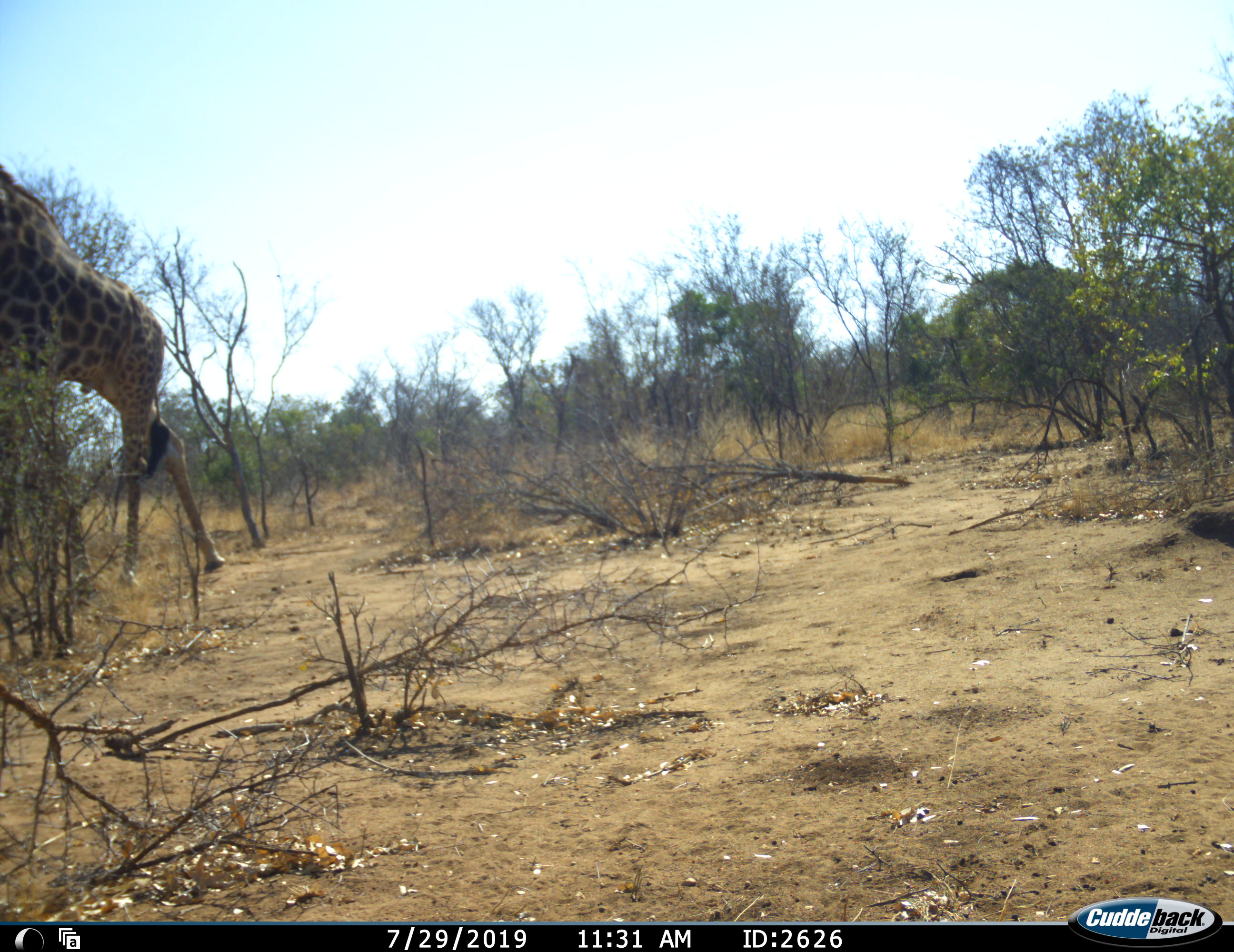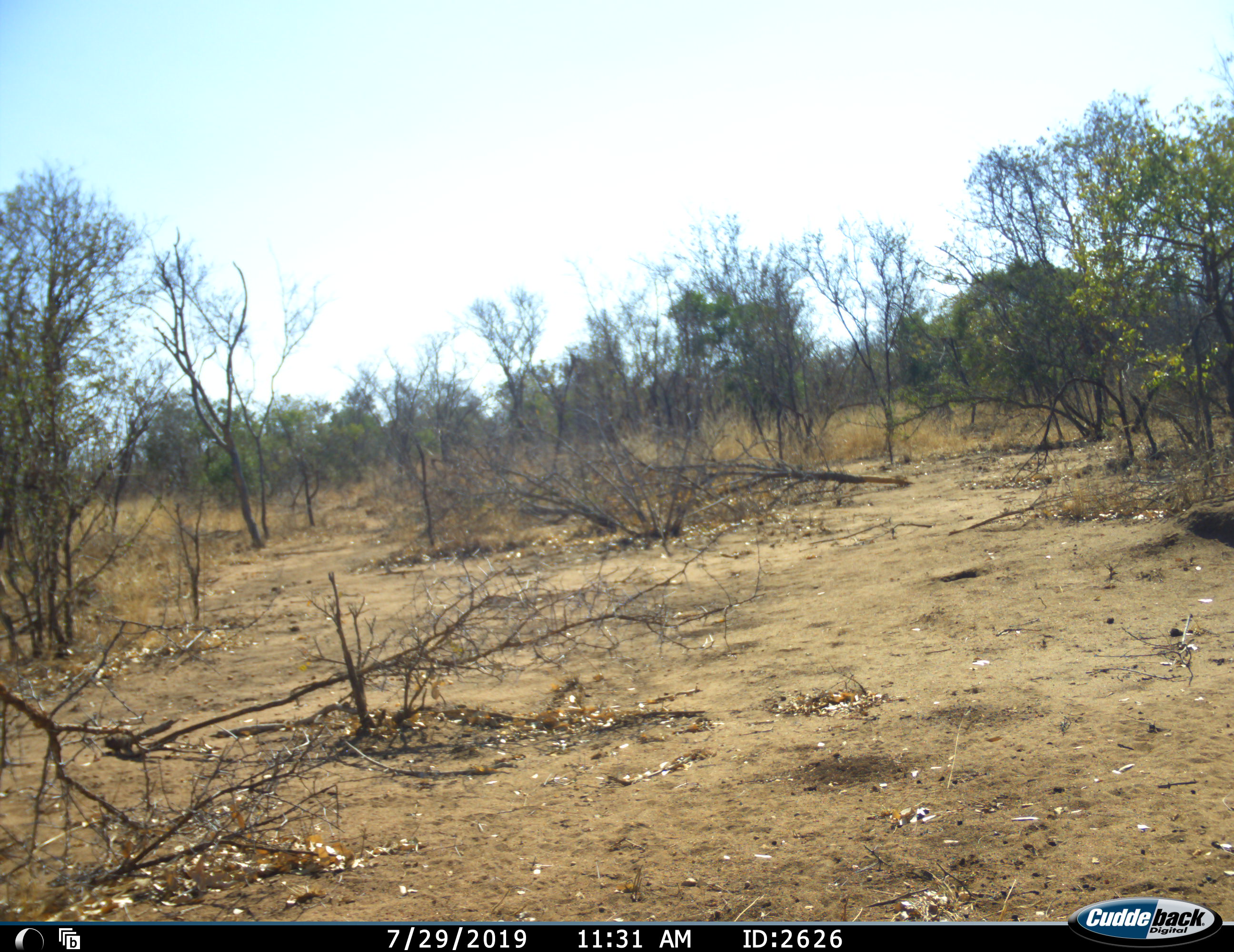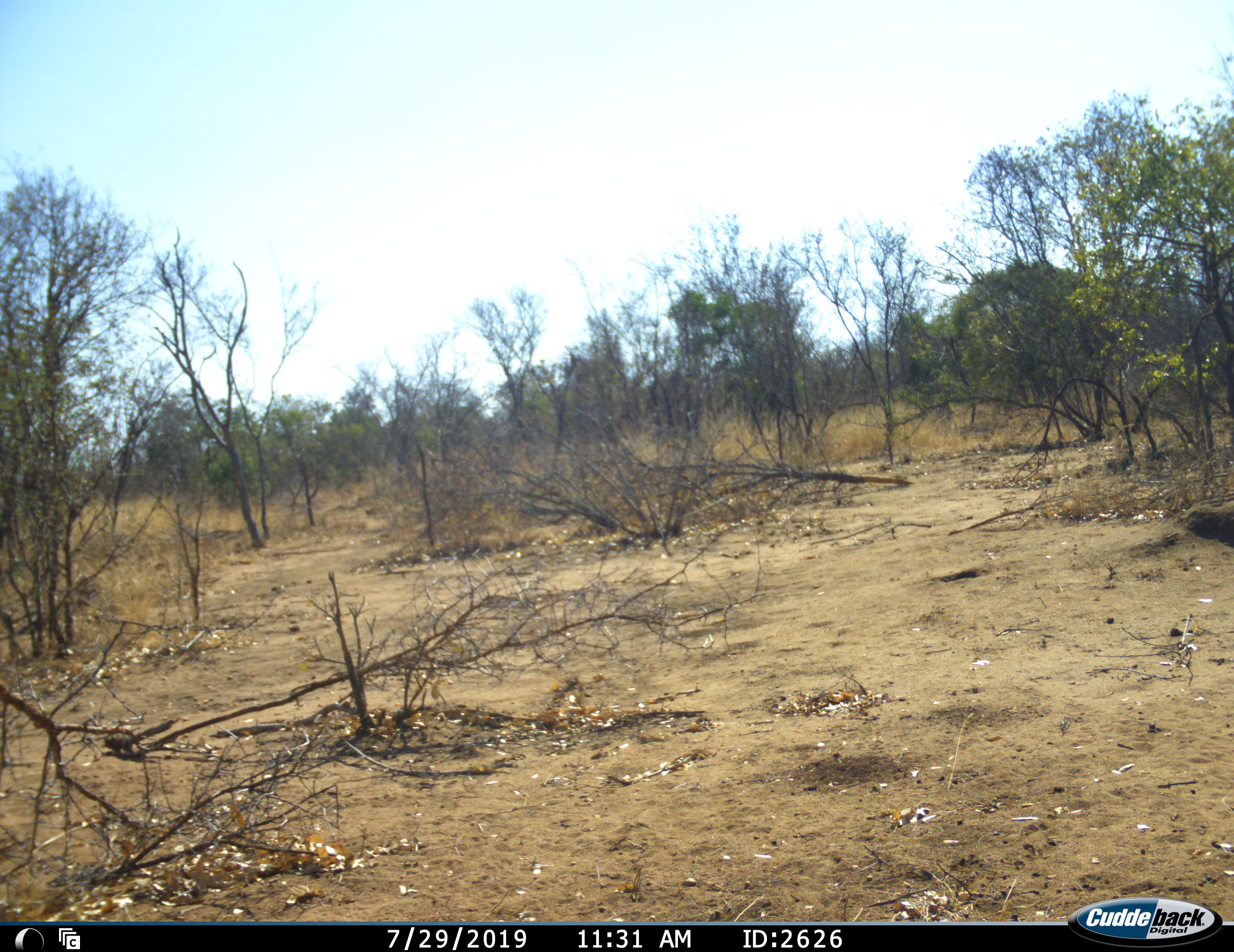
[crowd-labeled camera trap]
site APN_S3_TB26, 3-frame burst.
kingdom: Animalia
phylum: Chordata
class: Mammalia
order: Artiodactyla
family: Giraffidae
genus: Giraffa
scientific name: Giraffa camelopardalis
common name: giraffe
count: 1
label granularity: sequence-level